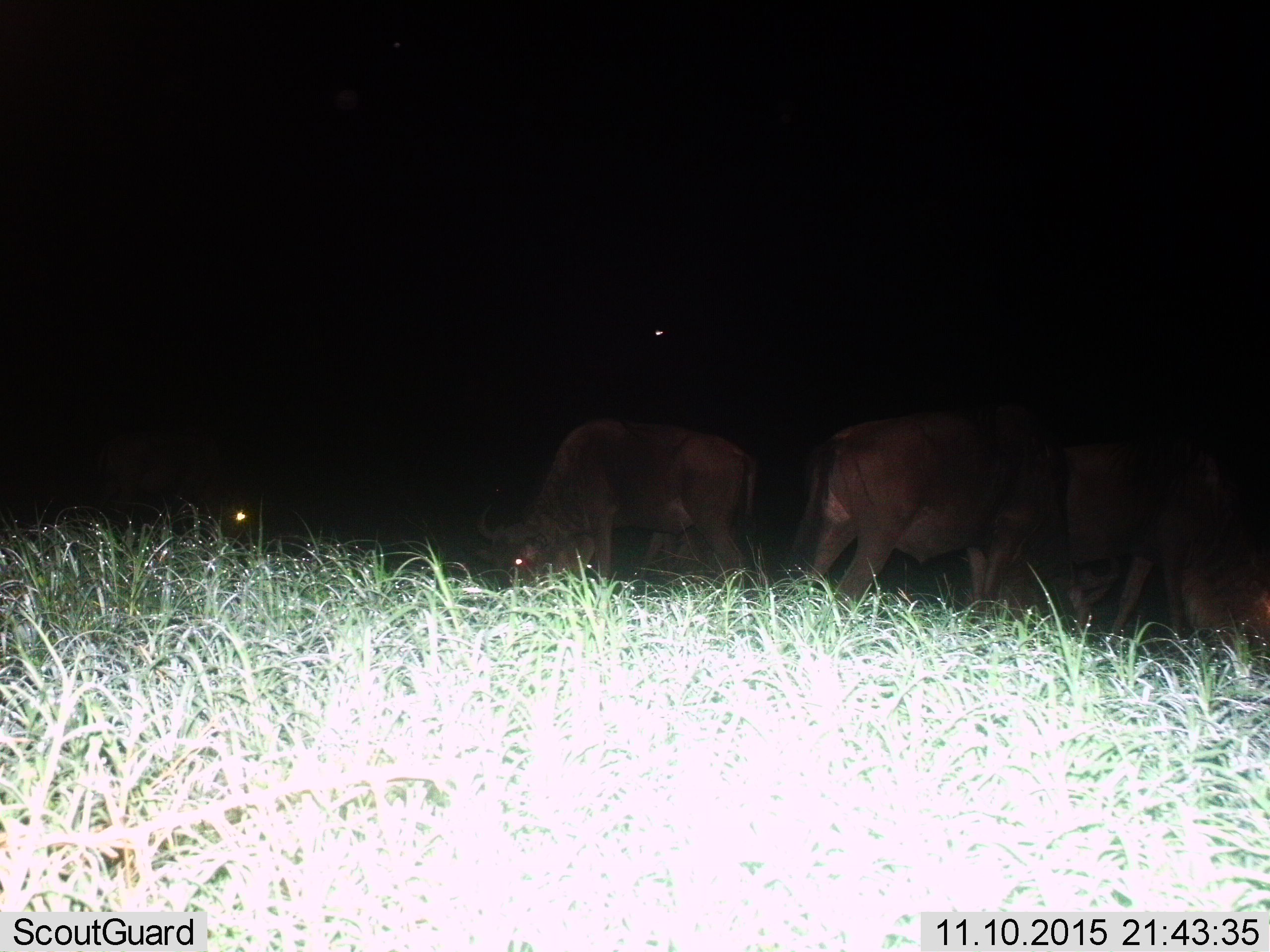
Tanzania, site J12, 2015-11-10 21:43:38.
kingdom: Animalia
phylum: Chordata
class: Mammalia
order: Artiodactyla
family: Bovidae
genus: Connochaetes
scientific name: Connochaetes taurinus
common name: blue wildebeest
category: wildebeest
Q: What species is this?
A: Wildebeest (blue wildebeest) (Connochaetes taurinus).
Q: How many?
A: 4.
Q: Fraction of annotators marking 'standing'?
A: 83%.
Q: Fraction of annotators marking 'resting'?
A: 17%.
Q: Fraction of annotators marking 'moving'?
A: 0%.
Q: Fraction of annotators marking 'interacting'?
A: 0%.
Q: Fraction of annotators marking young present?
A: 0%.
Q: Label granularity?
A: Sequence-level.